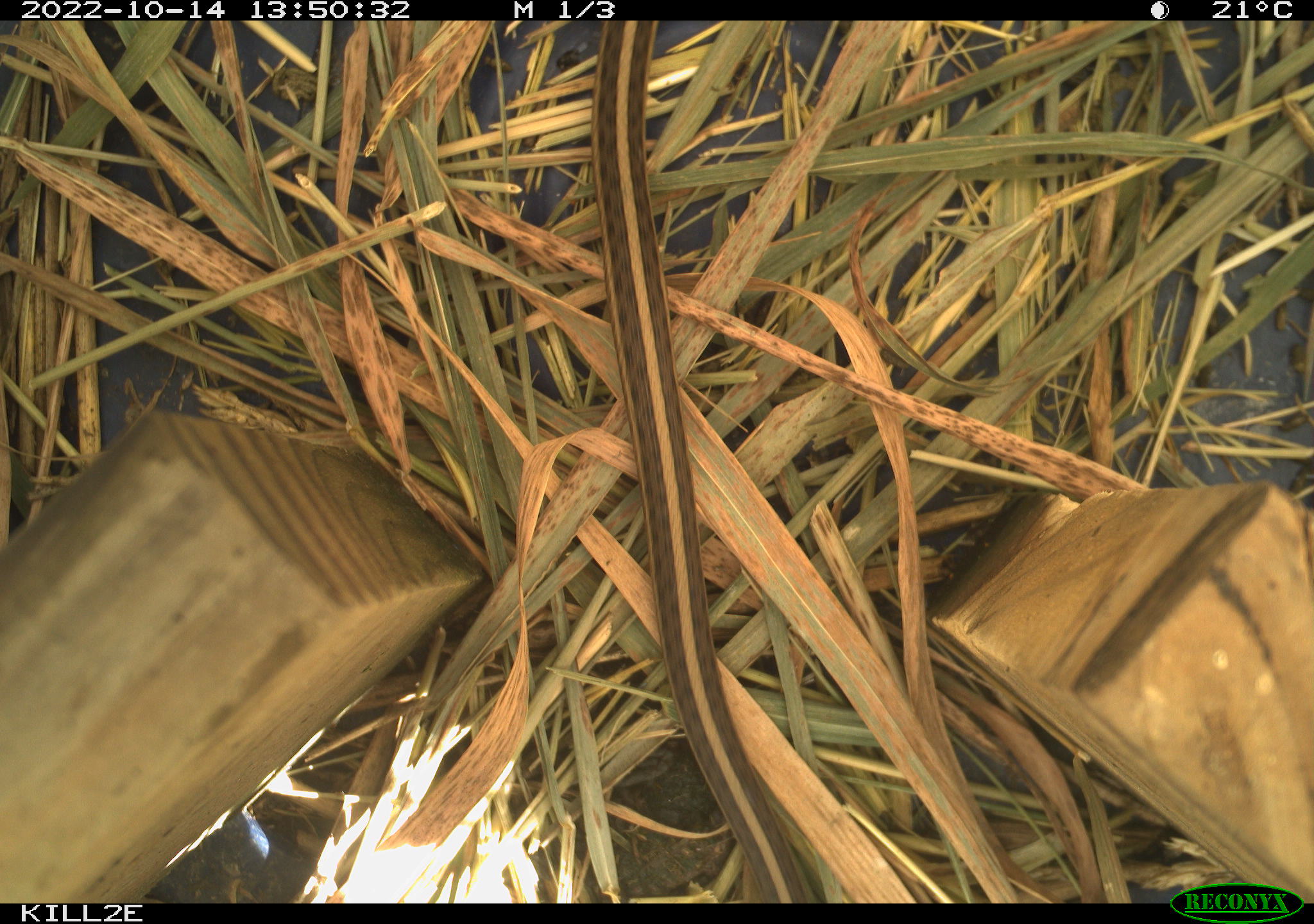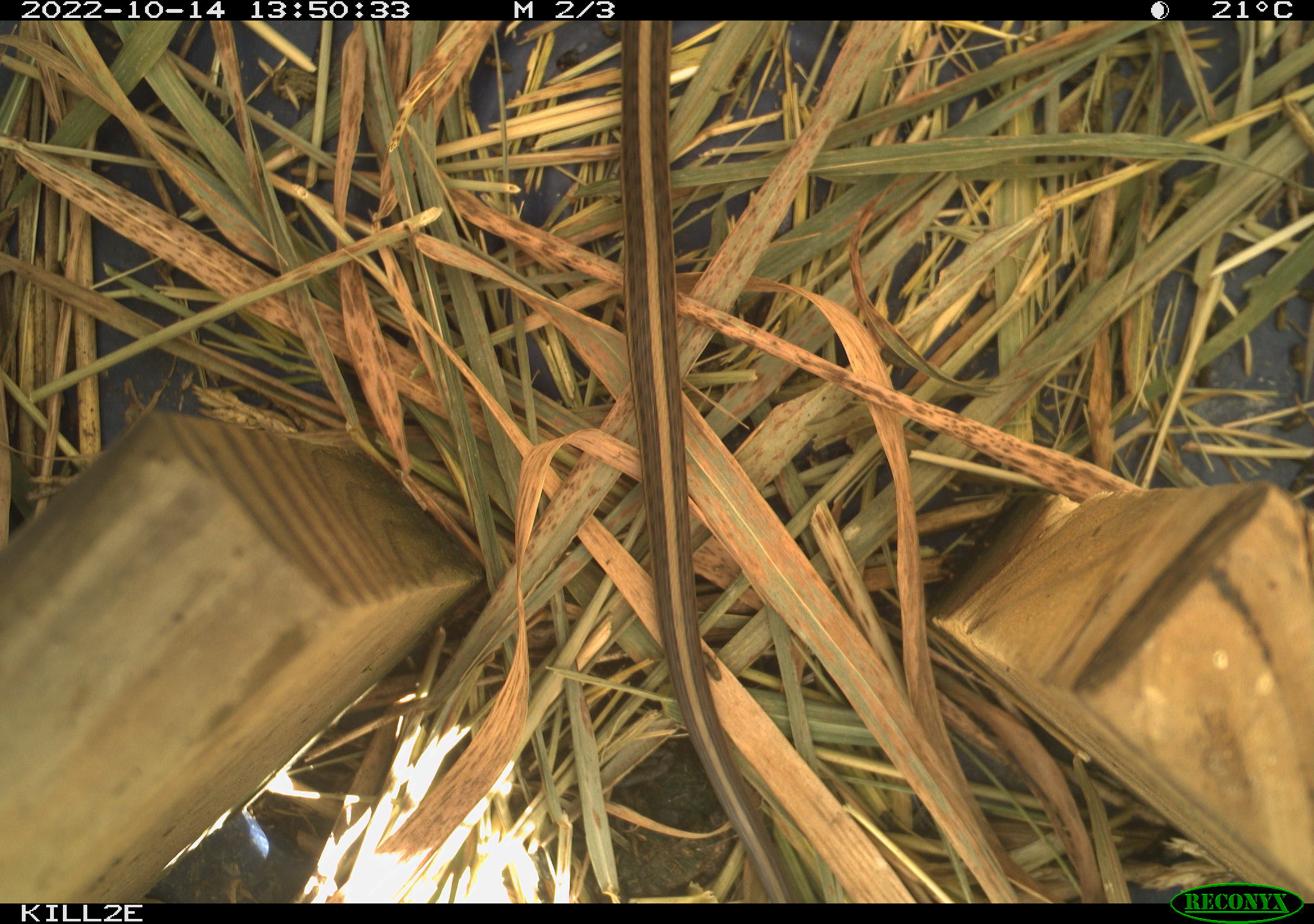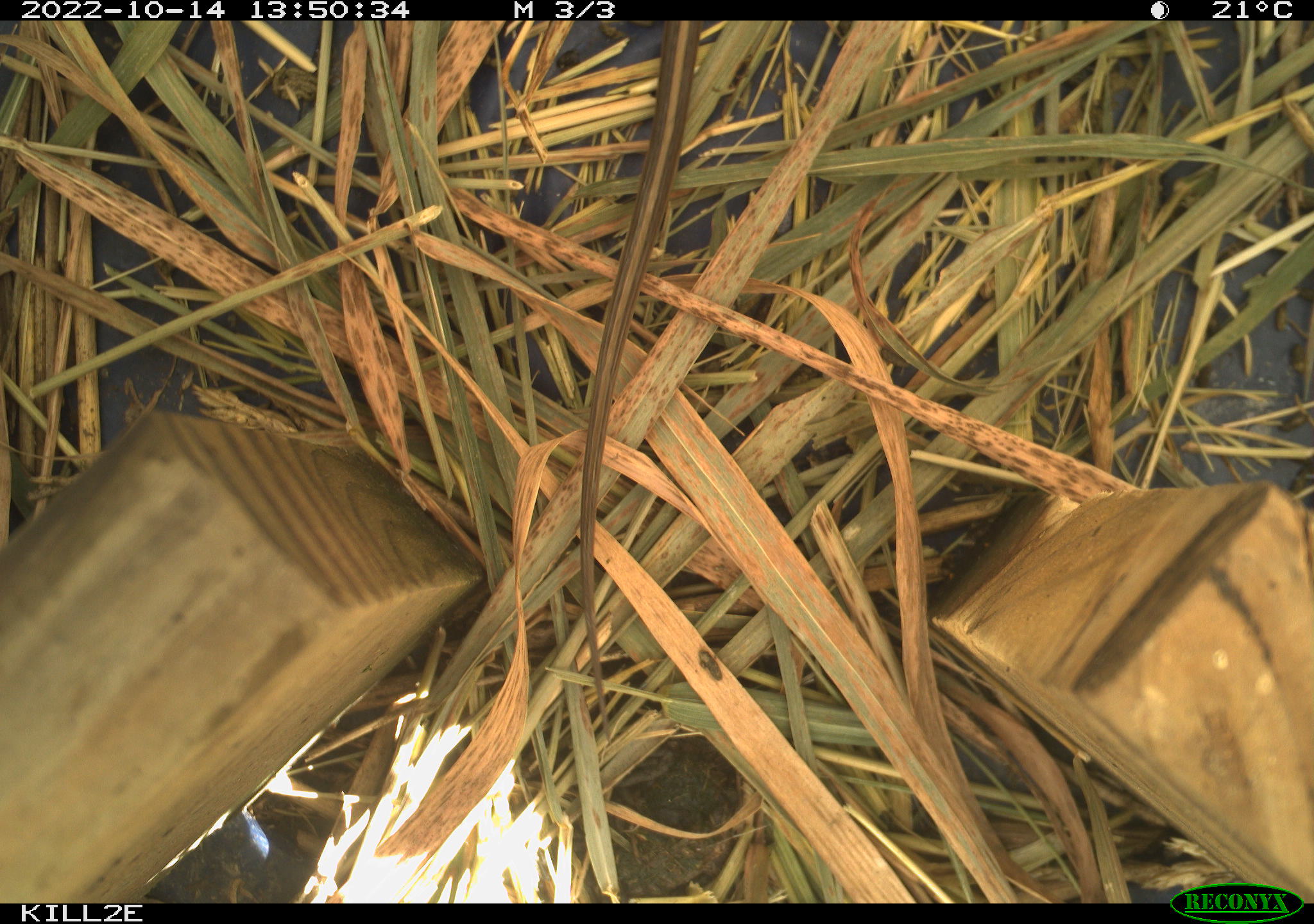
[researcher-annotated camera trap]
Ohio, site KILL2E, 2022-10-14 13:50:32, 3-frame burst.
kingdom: Animalia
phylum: Chordata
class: Reptilia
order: Squamata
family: Colubridae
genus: Thamnophis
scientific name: Thamnophis sirtalis sirtalis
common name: eastern gartersnake